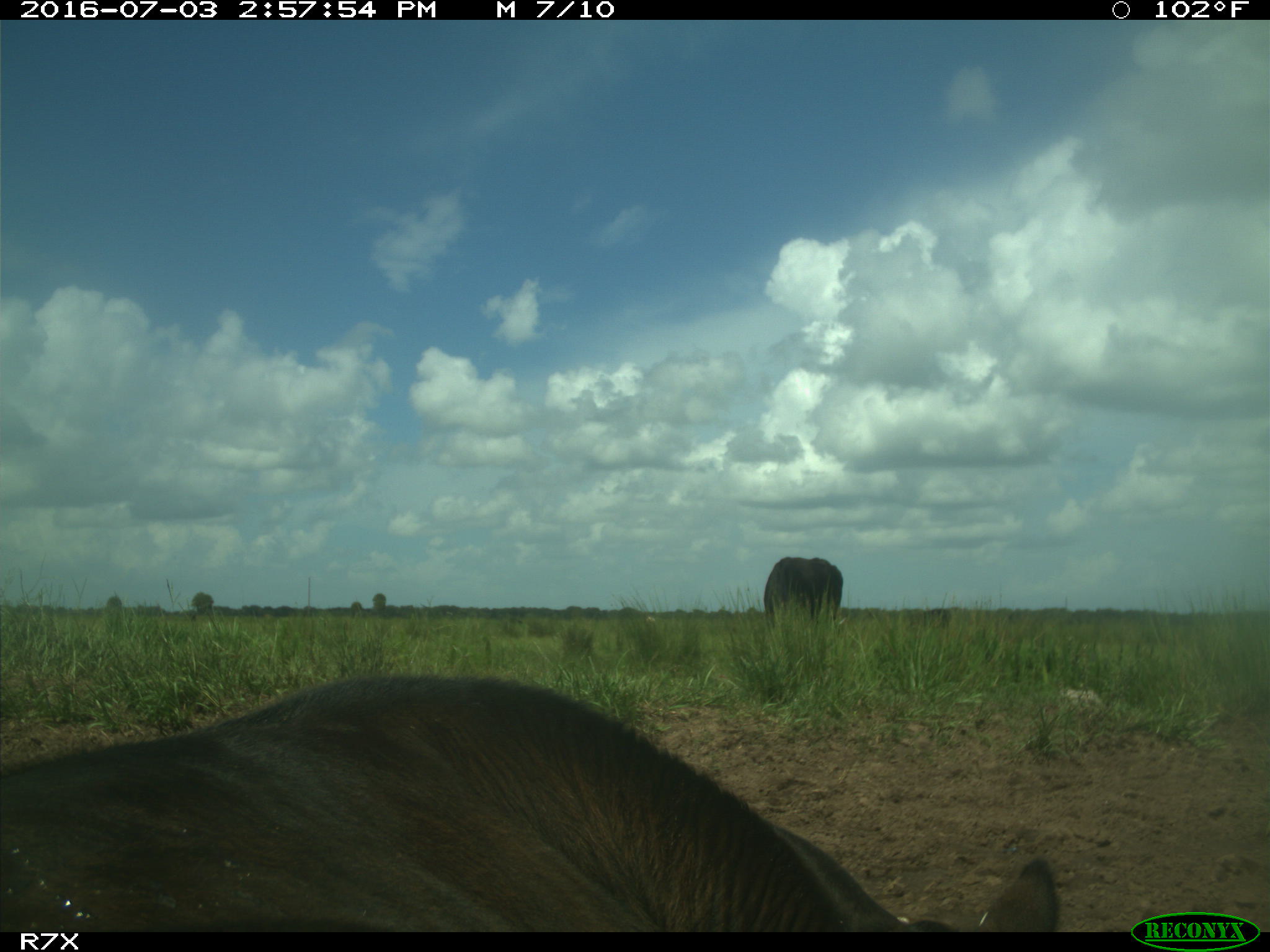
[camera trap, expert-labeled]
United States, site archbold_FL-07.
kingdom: Animalia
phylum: Chordata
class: Mammalia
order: Artiodactyla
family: Bovidae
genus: Bos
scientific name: Bos taurus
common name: domestic cow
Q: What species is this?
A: Bos taurus (domestic cow).